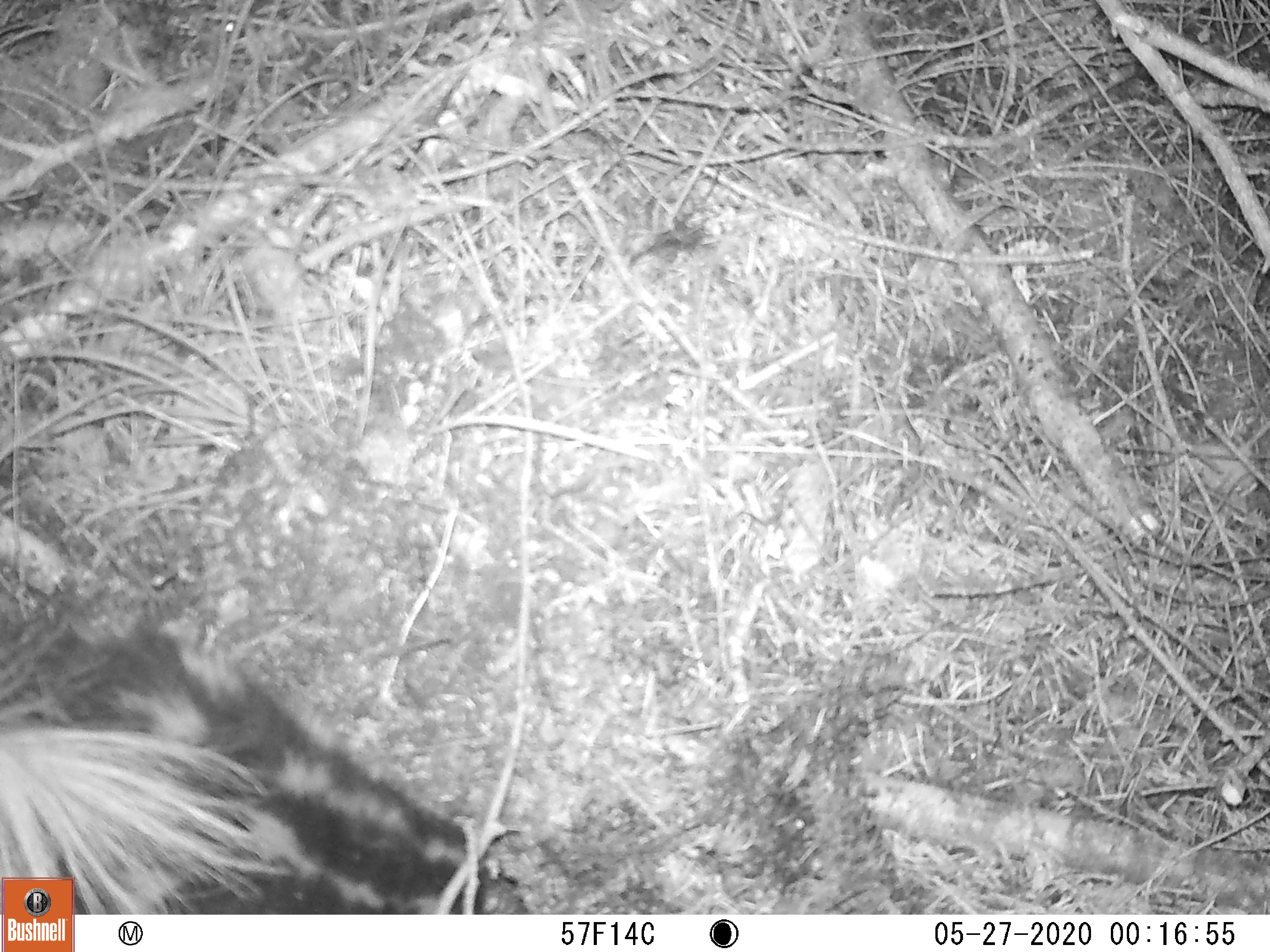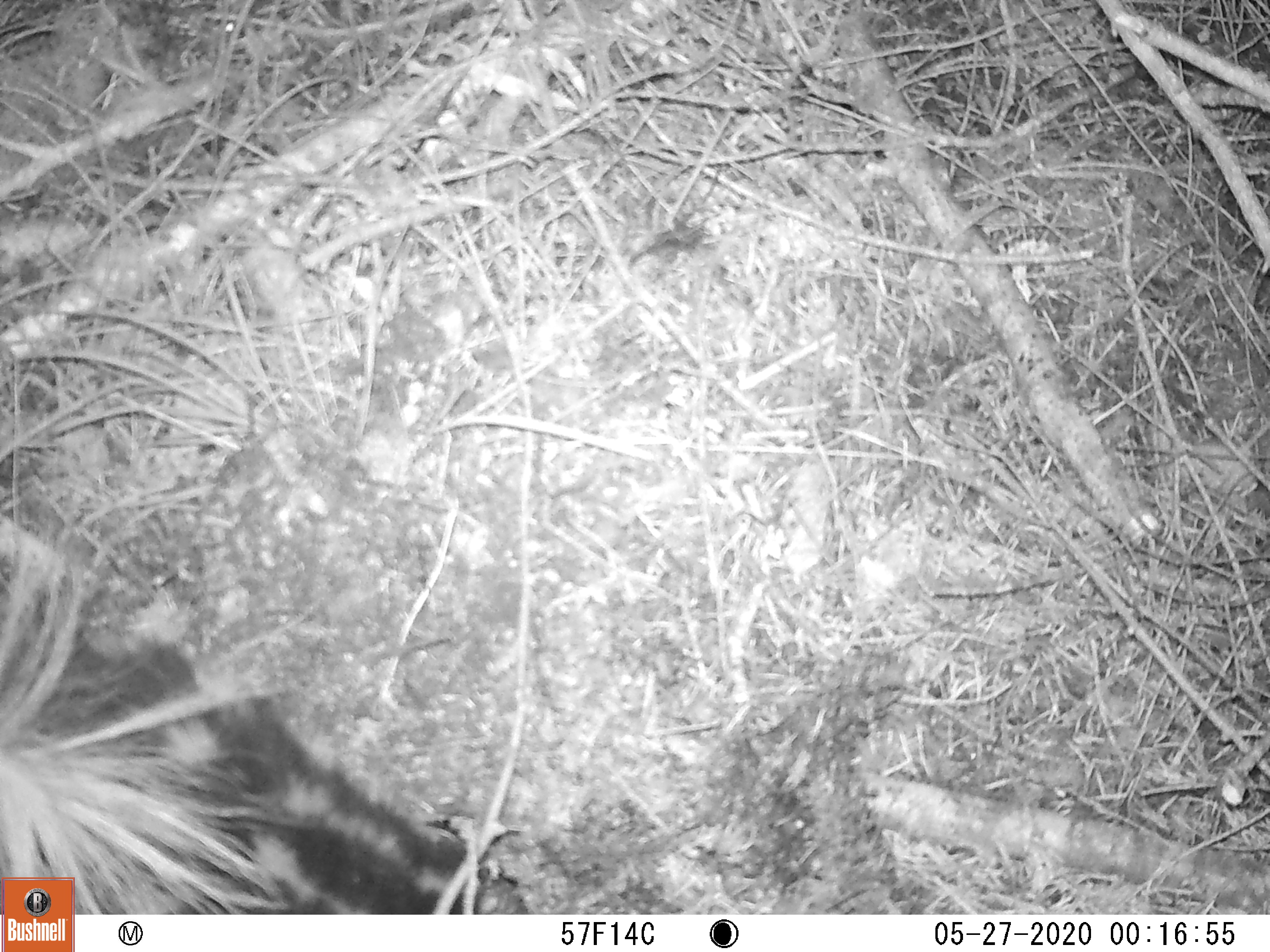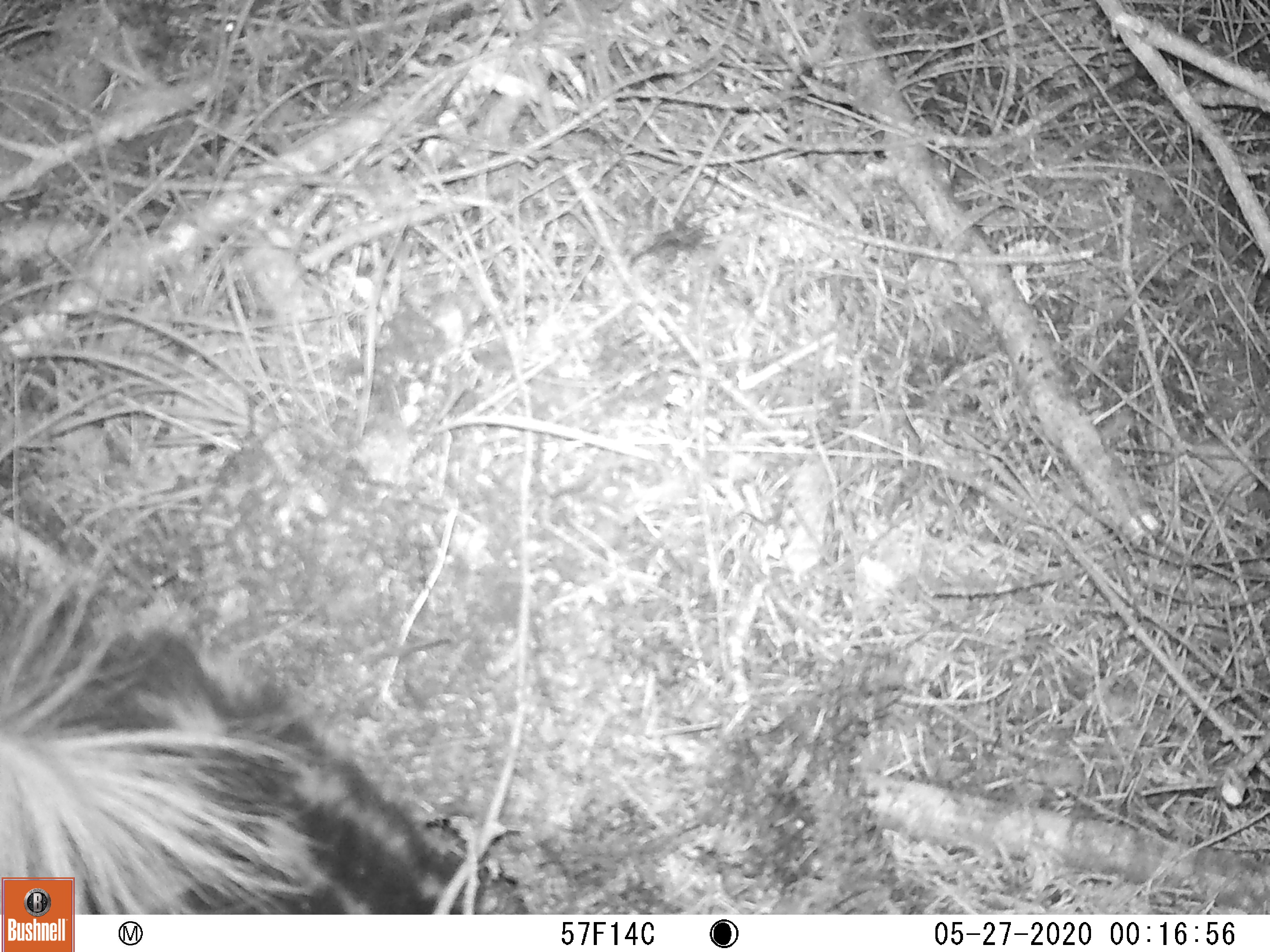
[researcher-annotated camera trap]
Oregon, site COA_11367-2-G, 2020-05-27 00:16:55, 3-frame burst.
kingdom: Animalia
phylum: Chordata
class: Mammalia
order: Carnivora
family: Mephitidae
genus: Spilogale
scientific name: Spilogale gracilis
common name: western spotted skunk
Western spotted skunk (Spilogale gracilis).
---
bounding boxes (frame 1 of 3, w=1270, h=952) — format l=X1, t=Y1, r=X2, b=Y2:
western spotted skunk: l=5, t=611, r=503, b=871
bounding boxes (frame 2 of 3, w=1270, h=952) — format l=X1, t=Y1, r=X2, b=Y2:
western spotted skunk: l=7, t=510, r=488, b=873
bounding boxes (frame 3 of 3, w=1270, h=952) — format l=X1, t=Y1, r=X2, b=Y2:
western spotted skunk: l=0, t=541, r=466, b=873